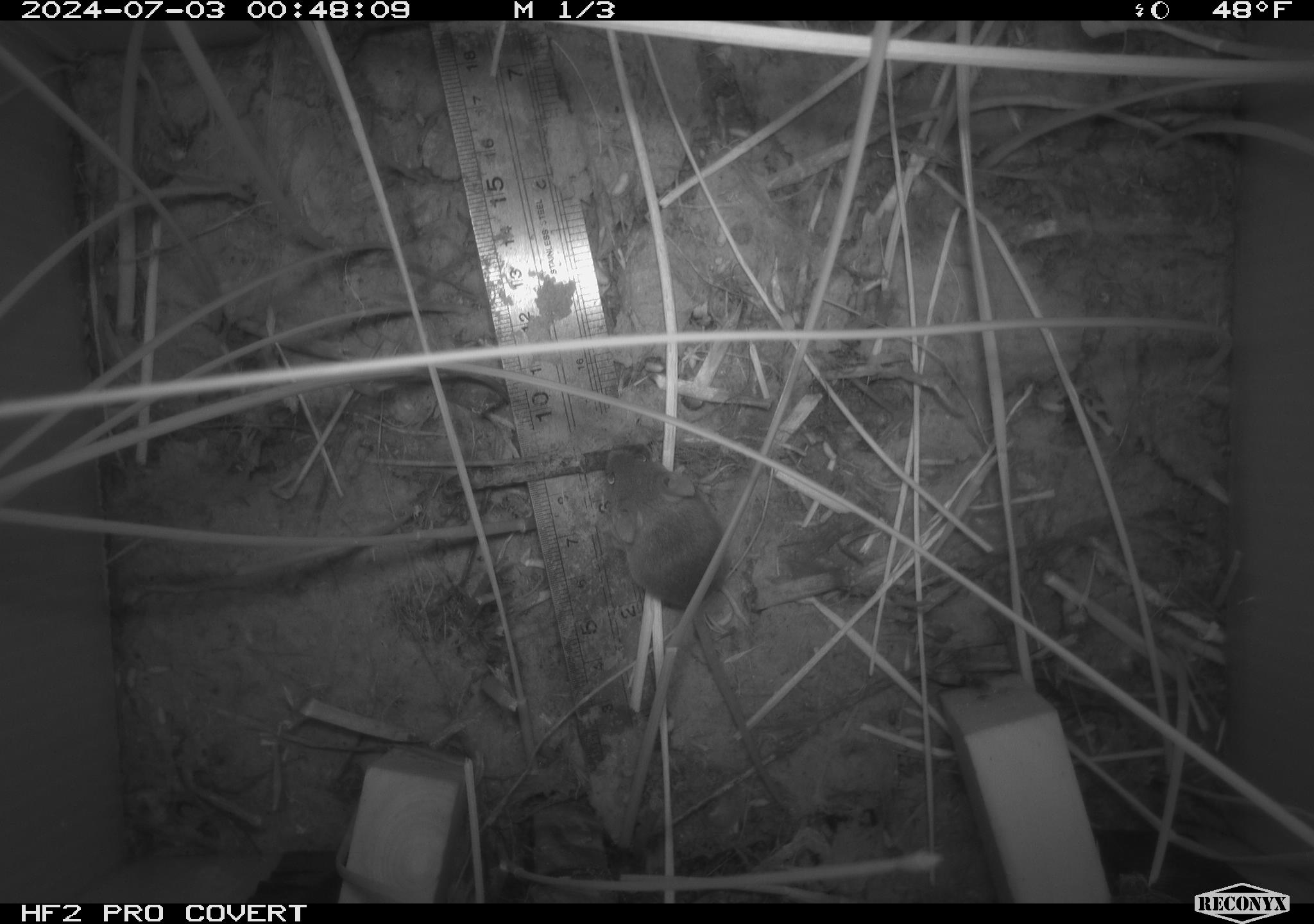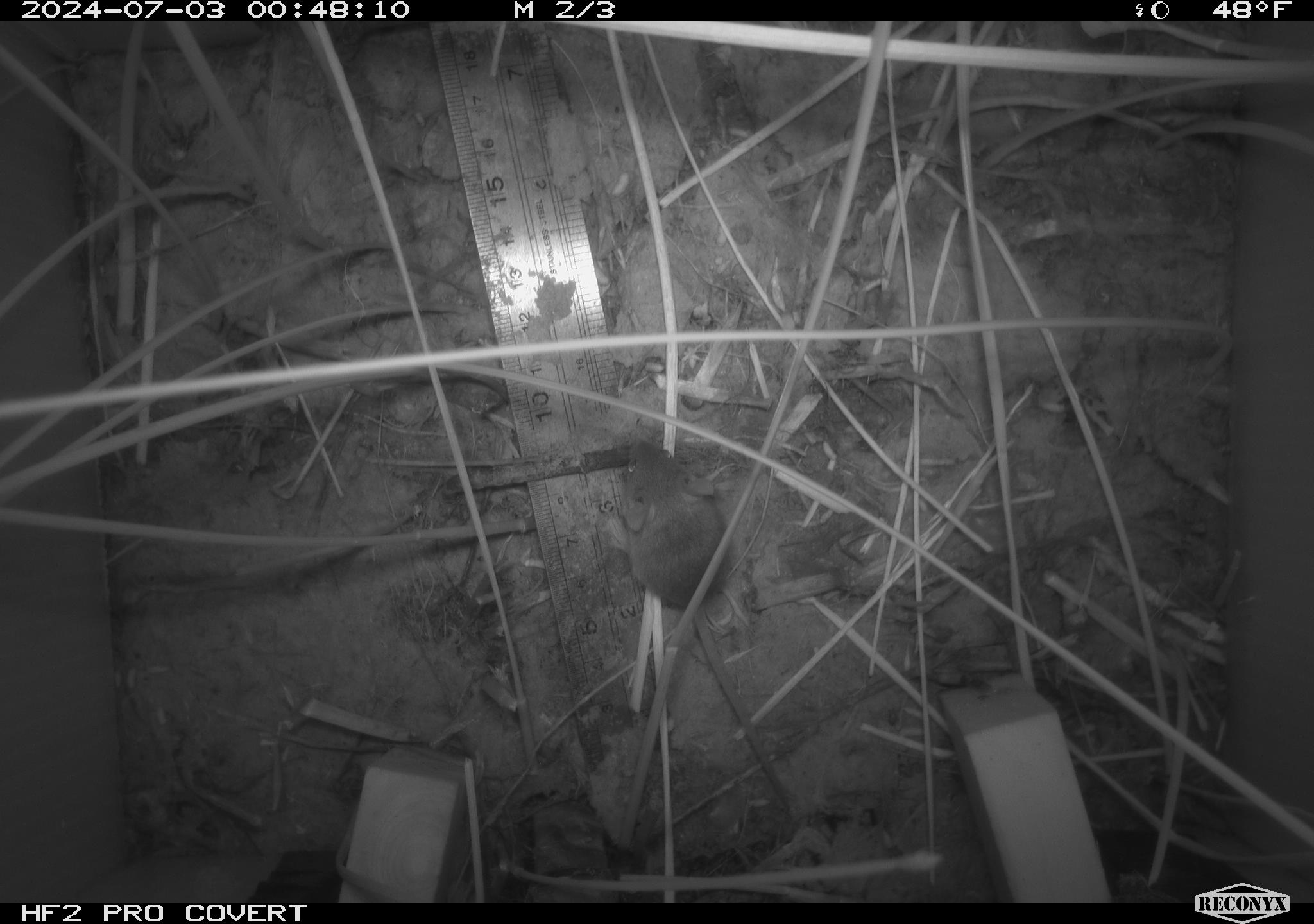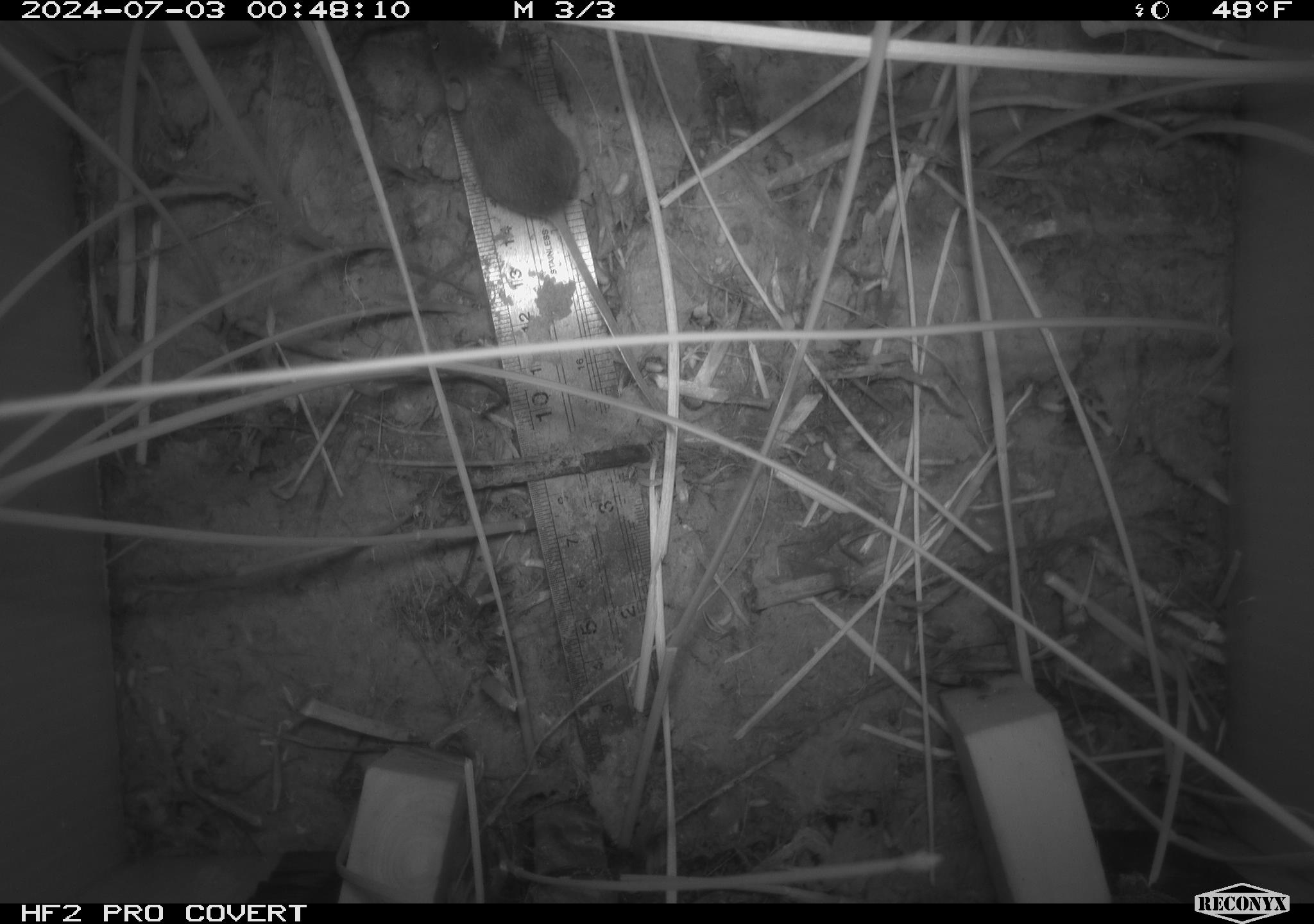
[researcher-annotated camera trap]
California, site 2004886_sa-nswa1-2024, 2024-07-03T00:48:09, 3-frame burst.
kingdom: Animalia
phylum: Chordata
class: Mammalia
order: Rodentia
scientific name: Rodentia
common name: rodent